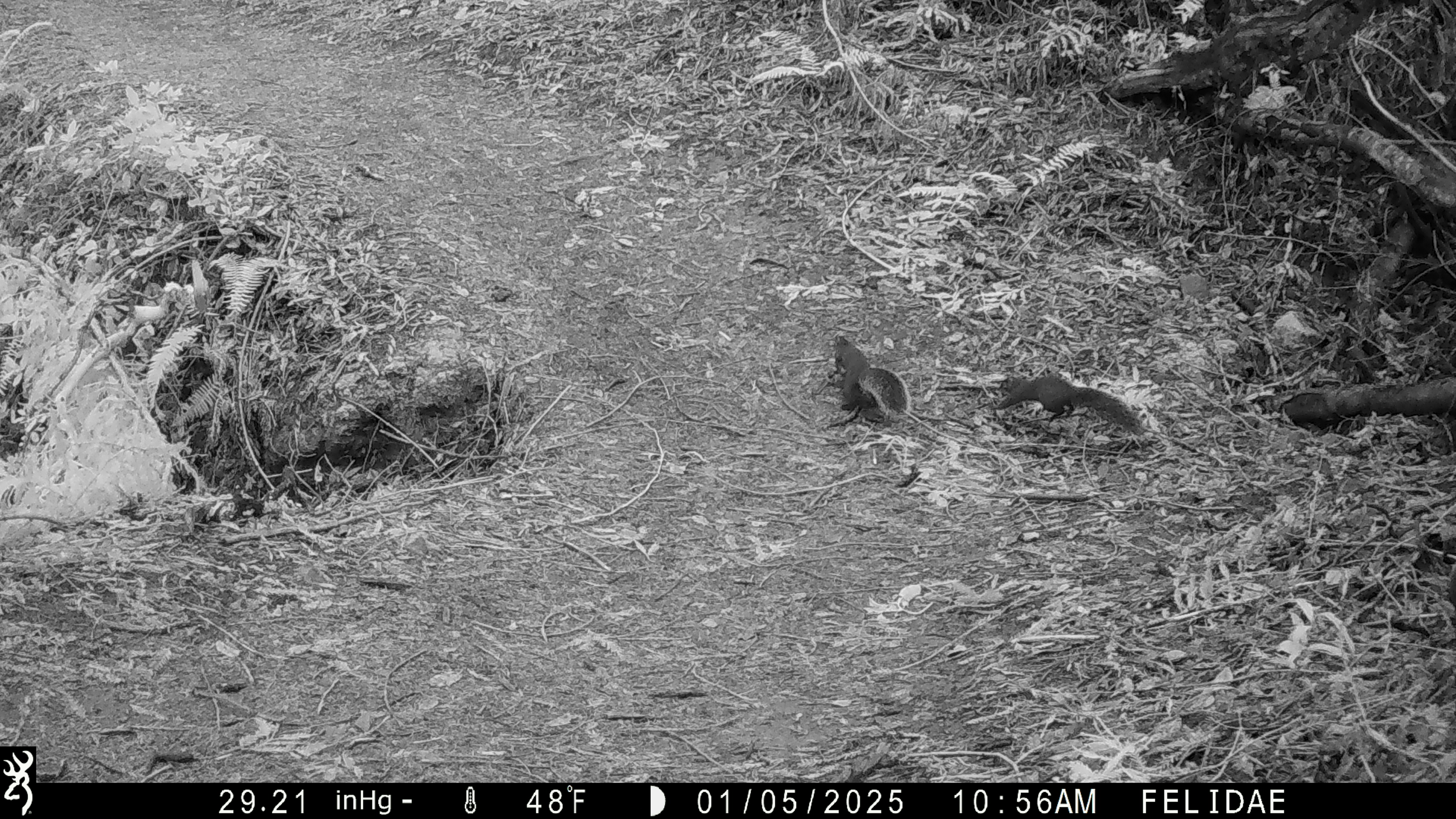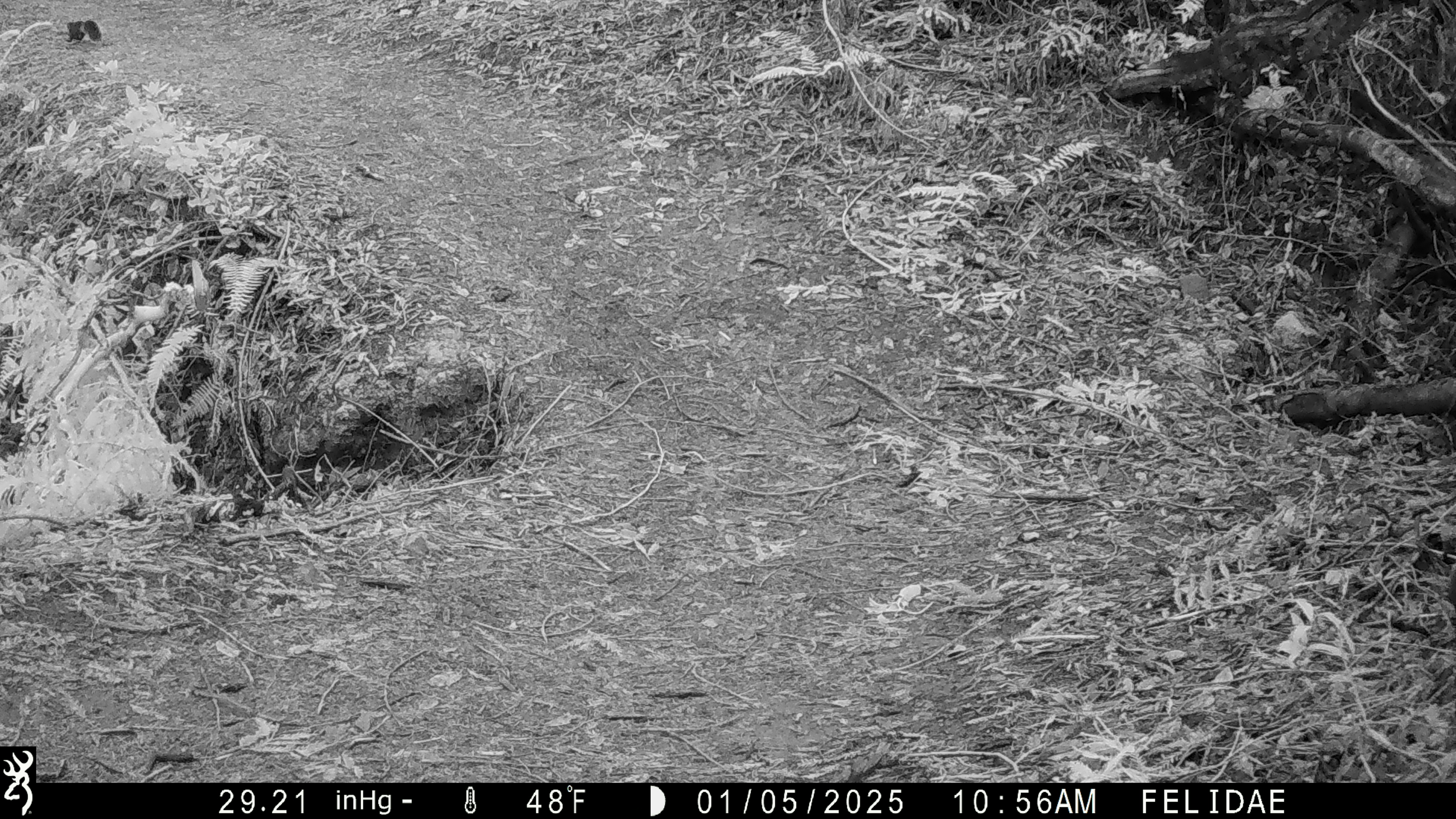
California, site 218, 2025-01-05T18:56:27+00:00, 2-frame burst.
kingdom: Animalia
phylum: Chordata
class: Mammalia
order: Rodentia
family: Sciuridae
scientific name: Sciuridae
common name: squirrel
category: unknown squirrel